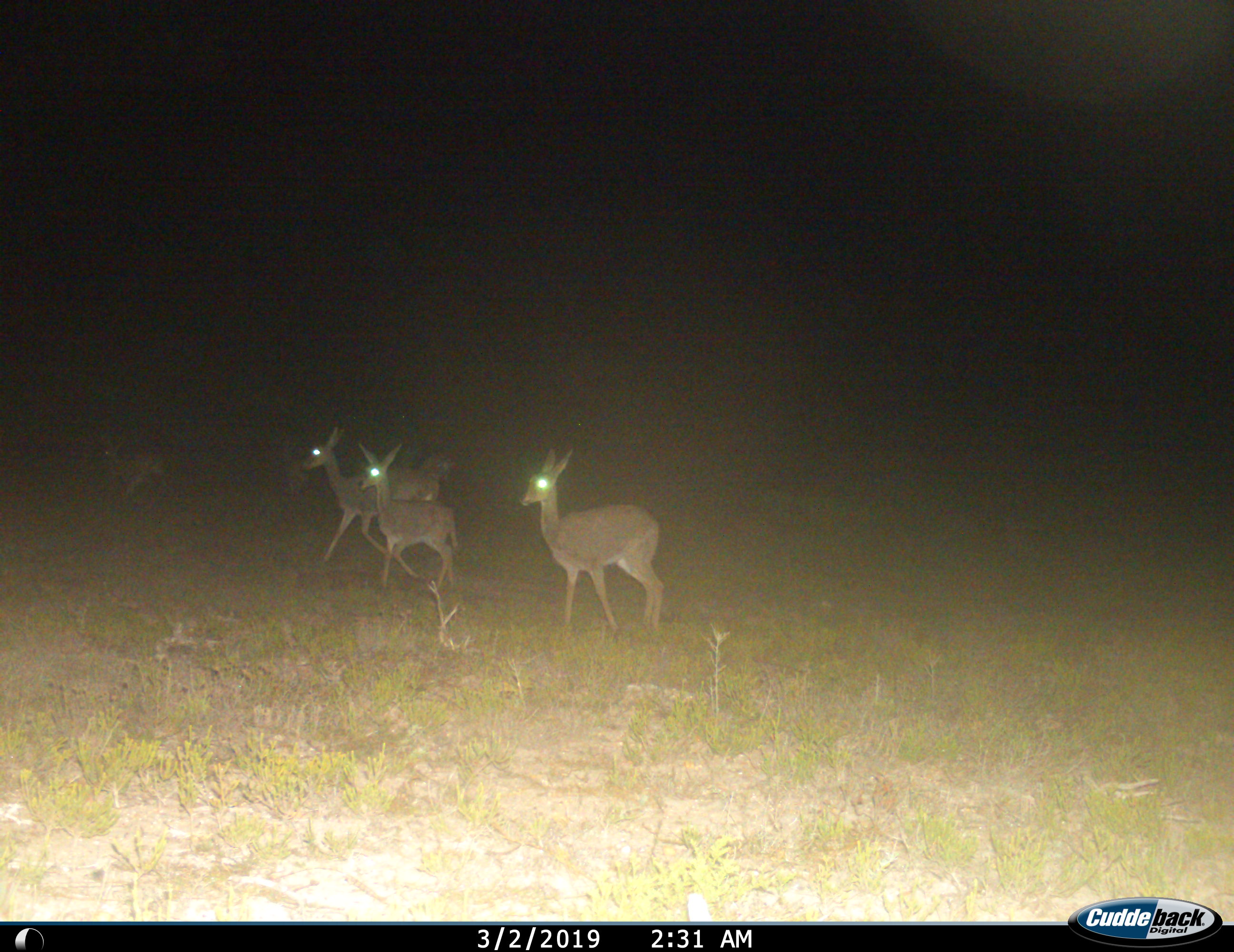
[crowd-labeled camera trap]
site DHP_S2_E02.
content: unidentified animal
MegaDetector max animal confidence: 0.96